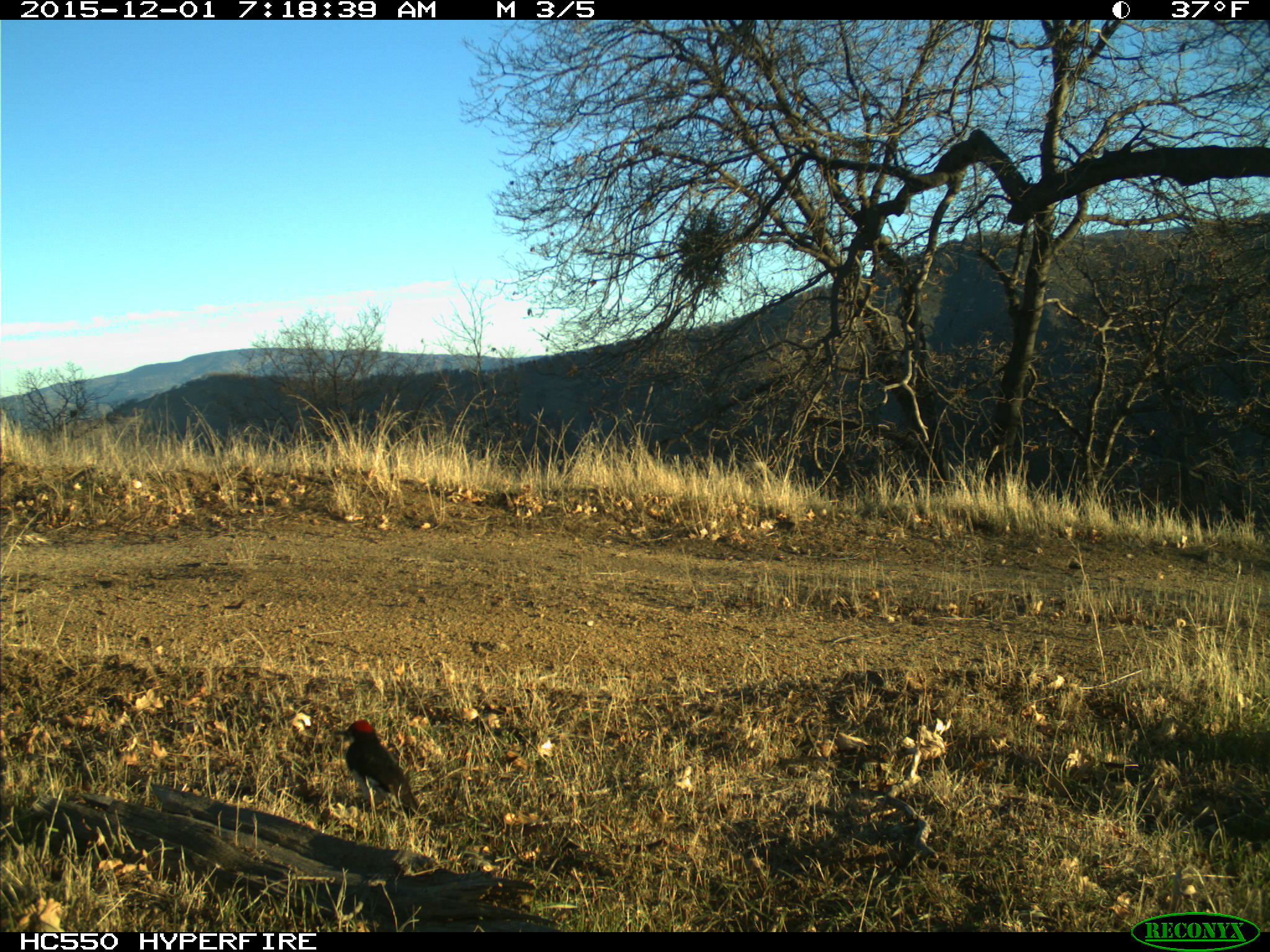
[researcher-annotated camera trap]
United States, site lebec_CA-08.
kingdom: Animalia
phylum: Chordata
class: Aves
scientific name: Aves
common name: birds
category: unidentified bird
Unidentified bird (birds) (Aves).